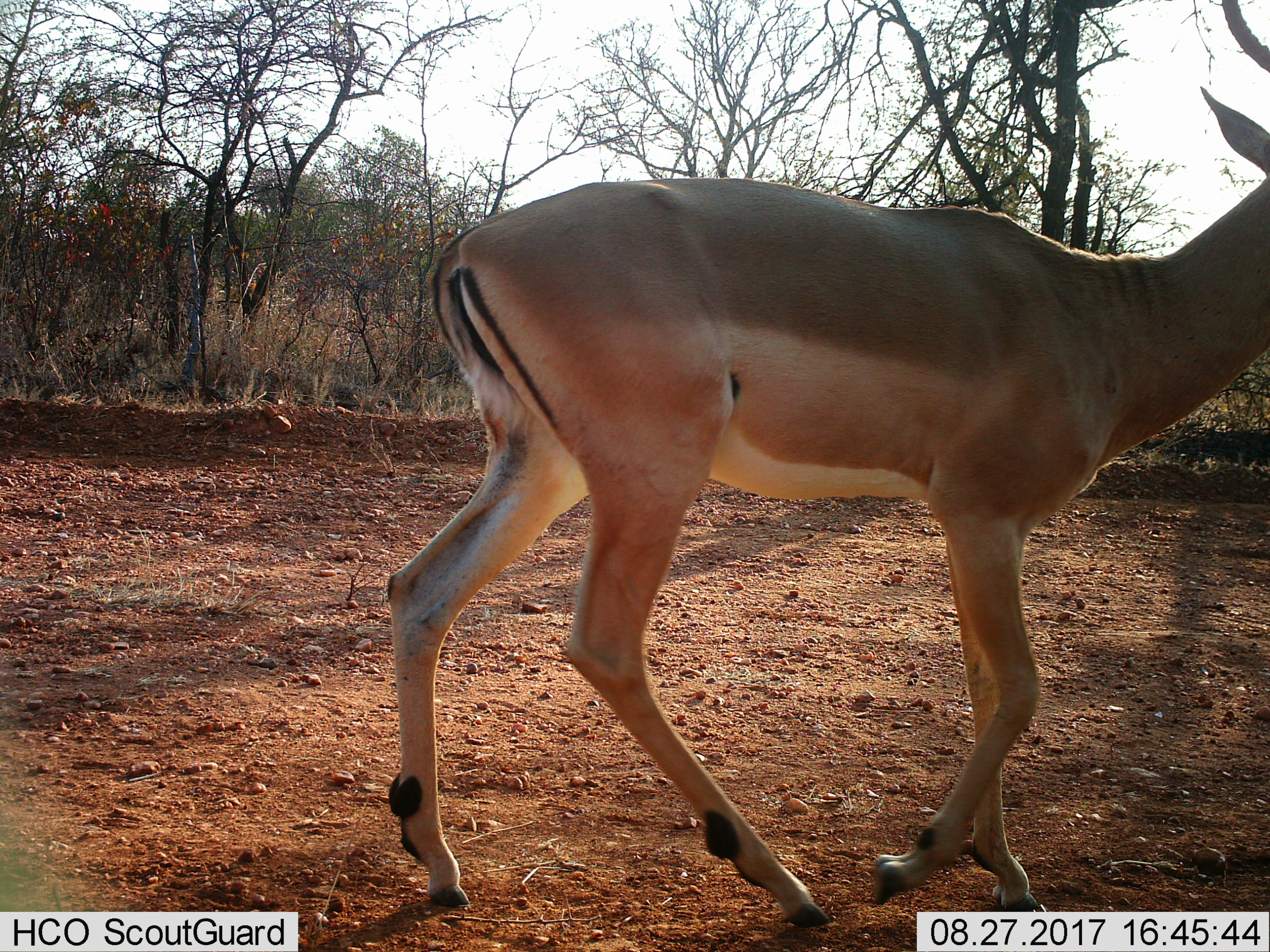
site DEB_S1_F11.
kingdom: Animalia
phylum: Chordata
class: Mammalia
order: Artiodactyla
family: Bovidae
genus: Aepyceros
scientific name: Aepyceros melampus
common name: impala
Impala (Aepyceros melampus), count 1. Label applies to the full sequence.